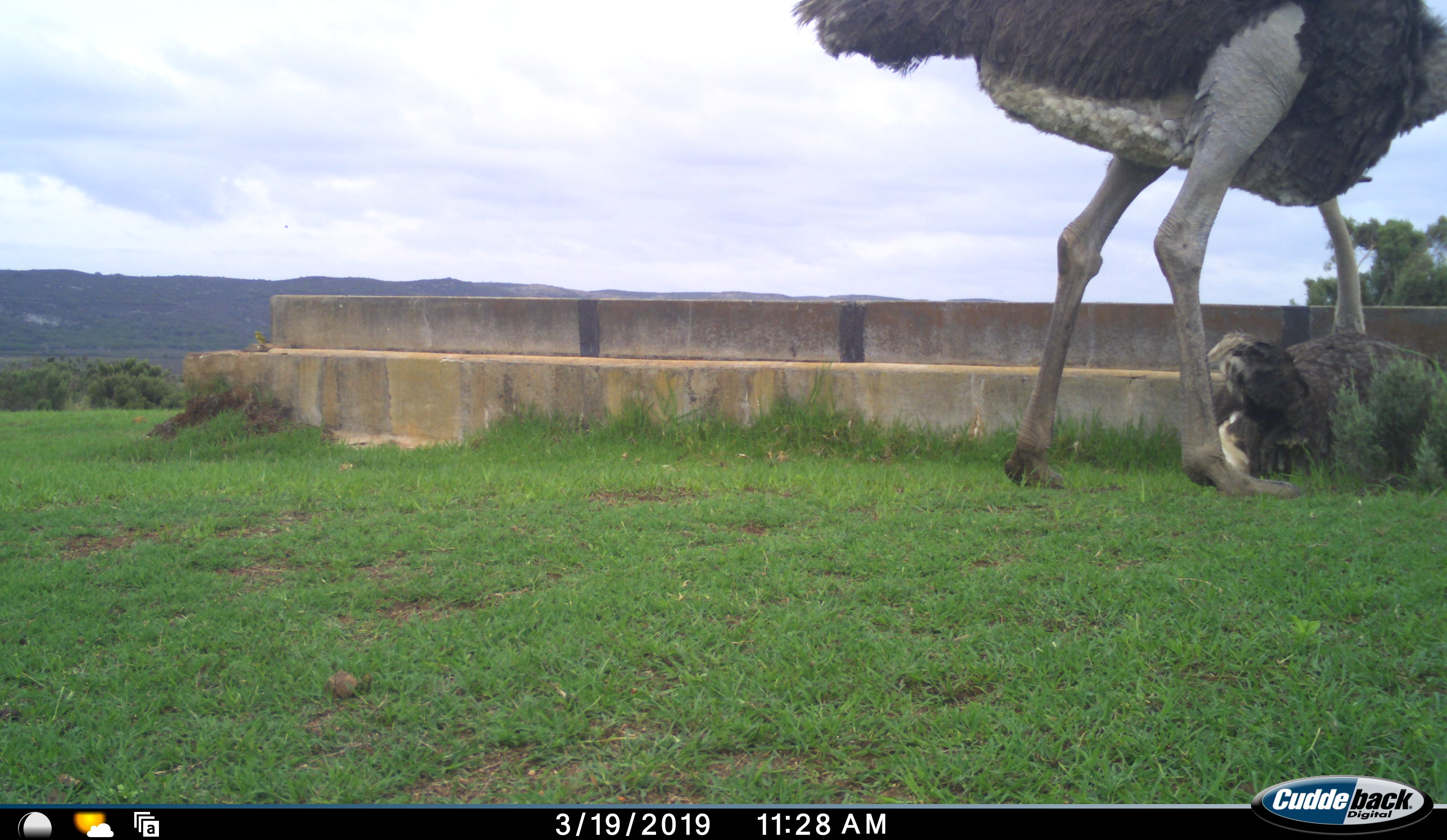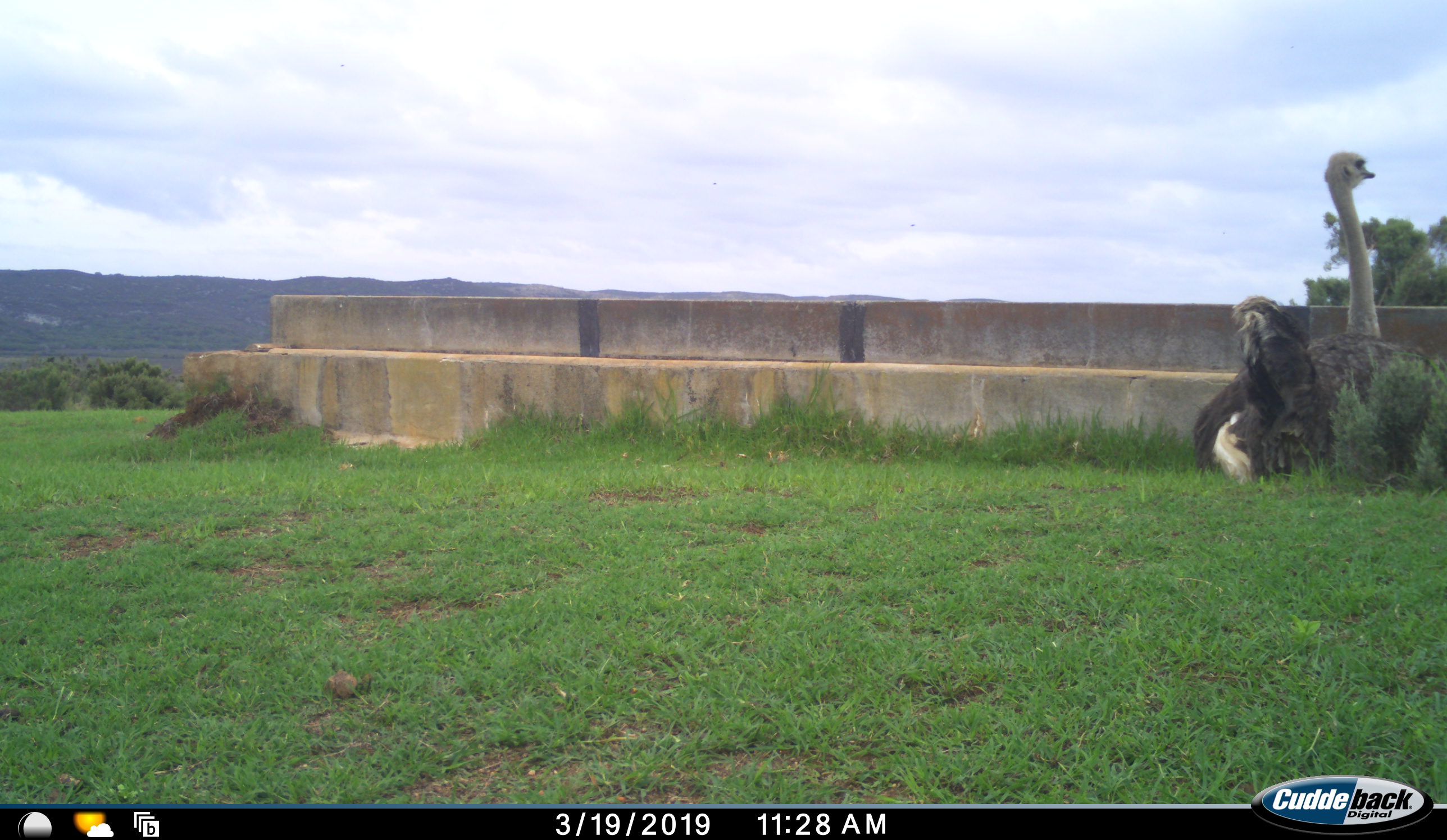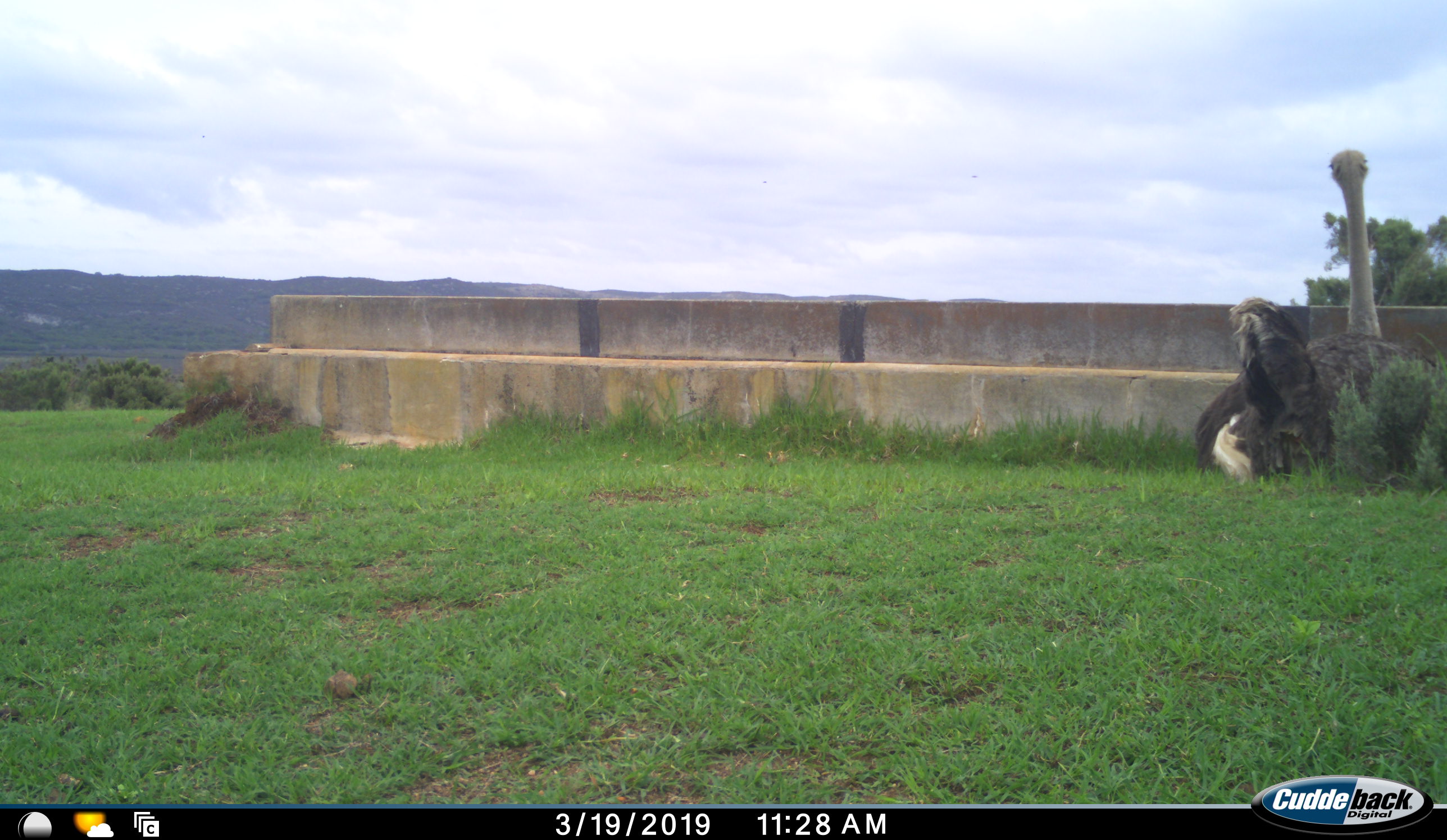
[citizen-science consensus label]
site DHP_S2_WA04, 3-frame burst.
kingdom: Animalia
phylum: Chordata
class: Aves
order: Struthioniformes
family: Struthionidae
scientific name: Struthionidae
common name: ostrich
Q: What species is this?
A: Ostrich (Struthionidae).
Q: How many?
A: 2.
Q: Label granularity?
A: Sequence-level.